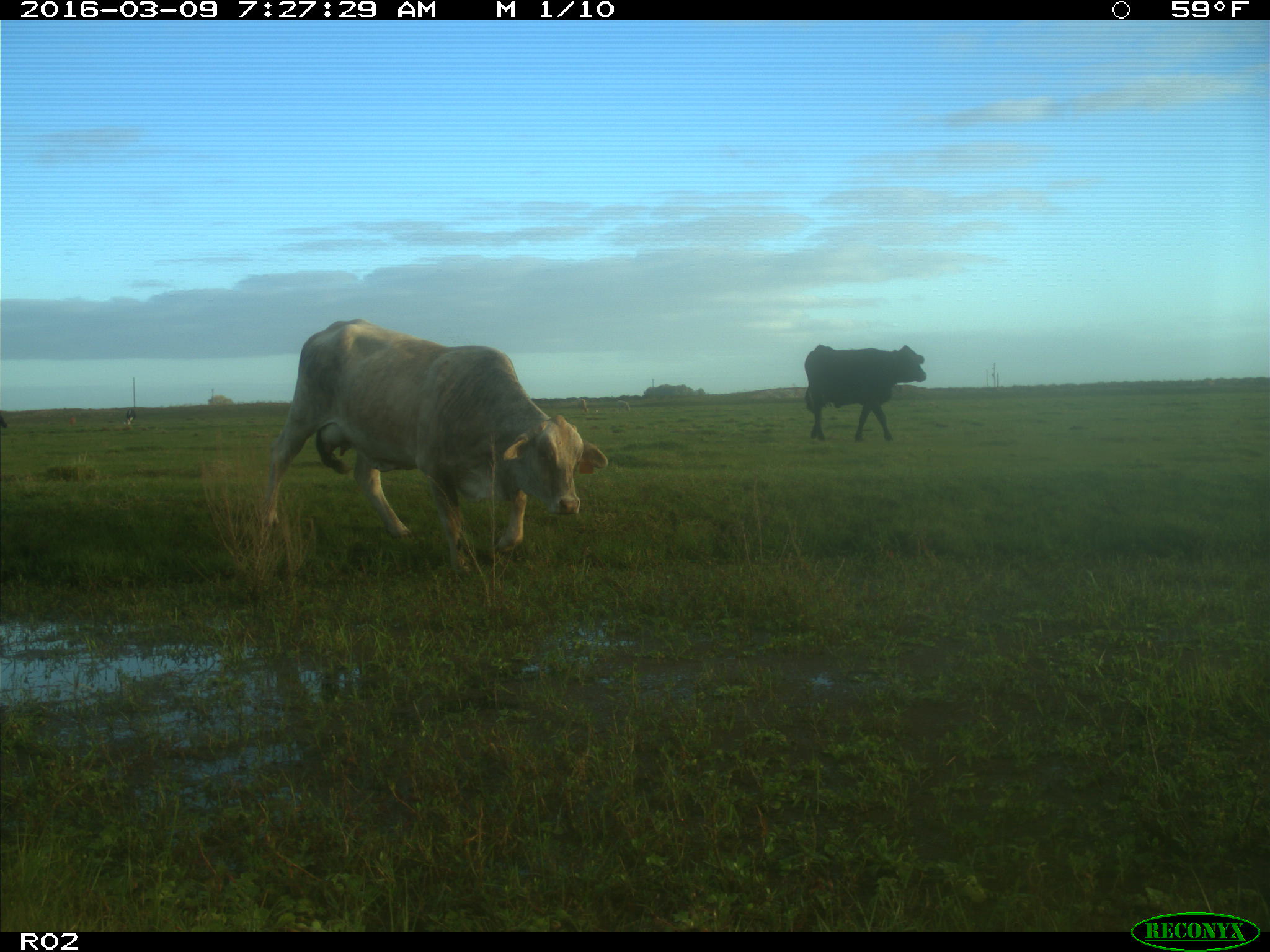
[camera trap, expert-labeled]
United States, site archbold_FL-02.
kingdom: Animalia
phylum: Chordata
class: Mammalia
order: Artiodactyla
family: Bovidae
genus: Bos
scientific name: Bos taurus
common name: domestic cow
Bos taurus (domestic cow).